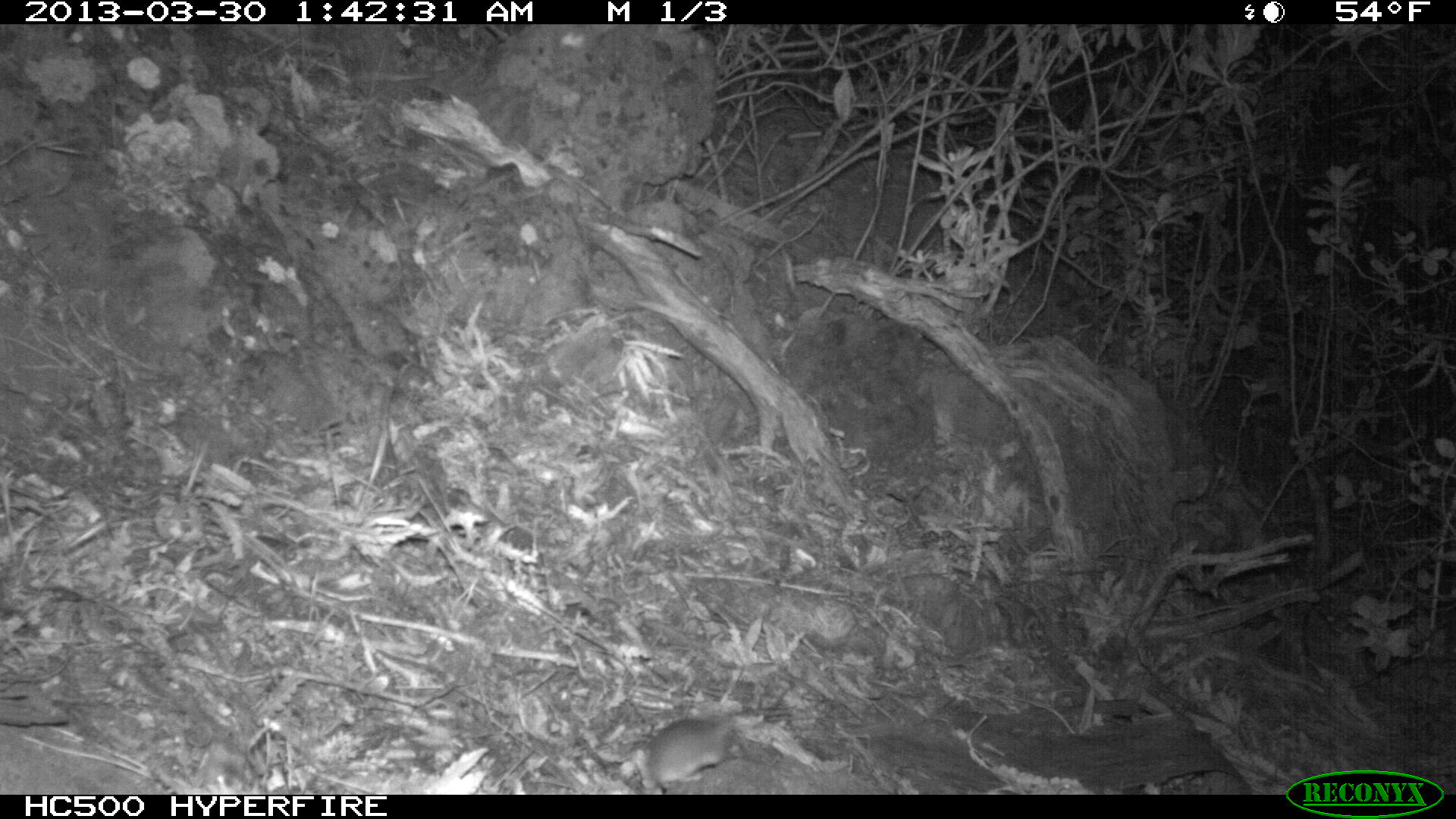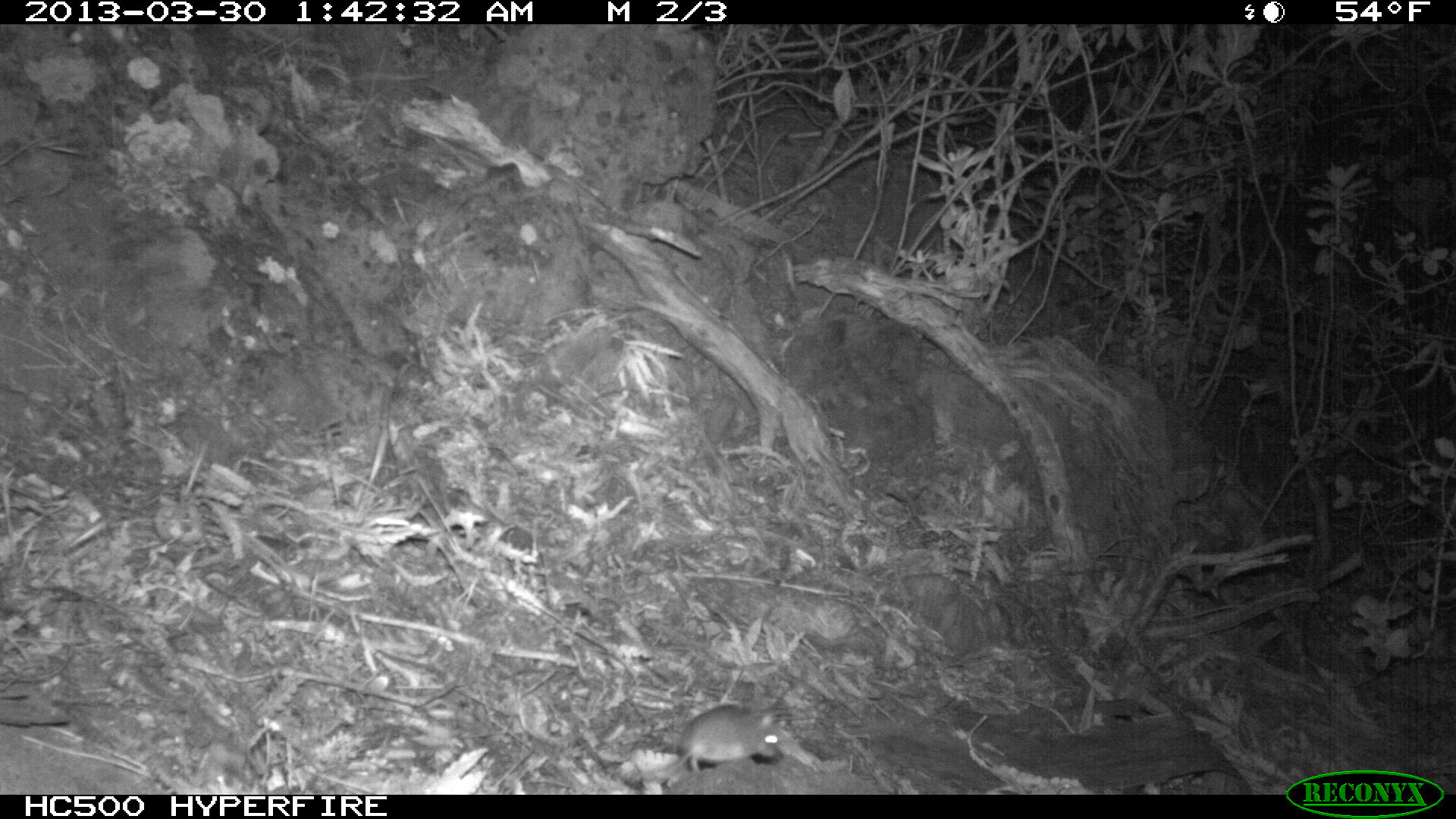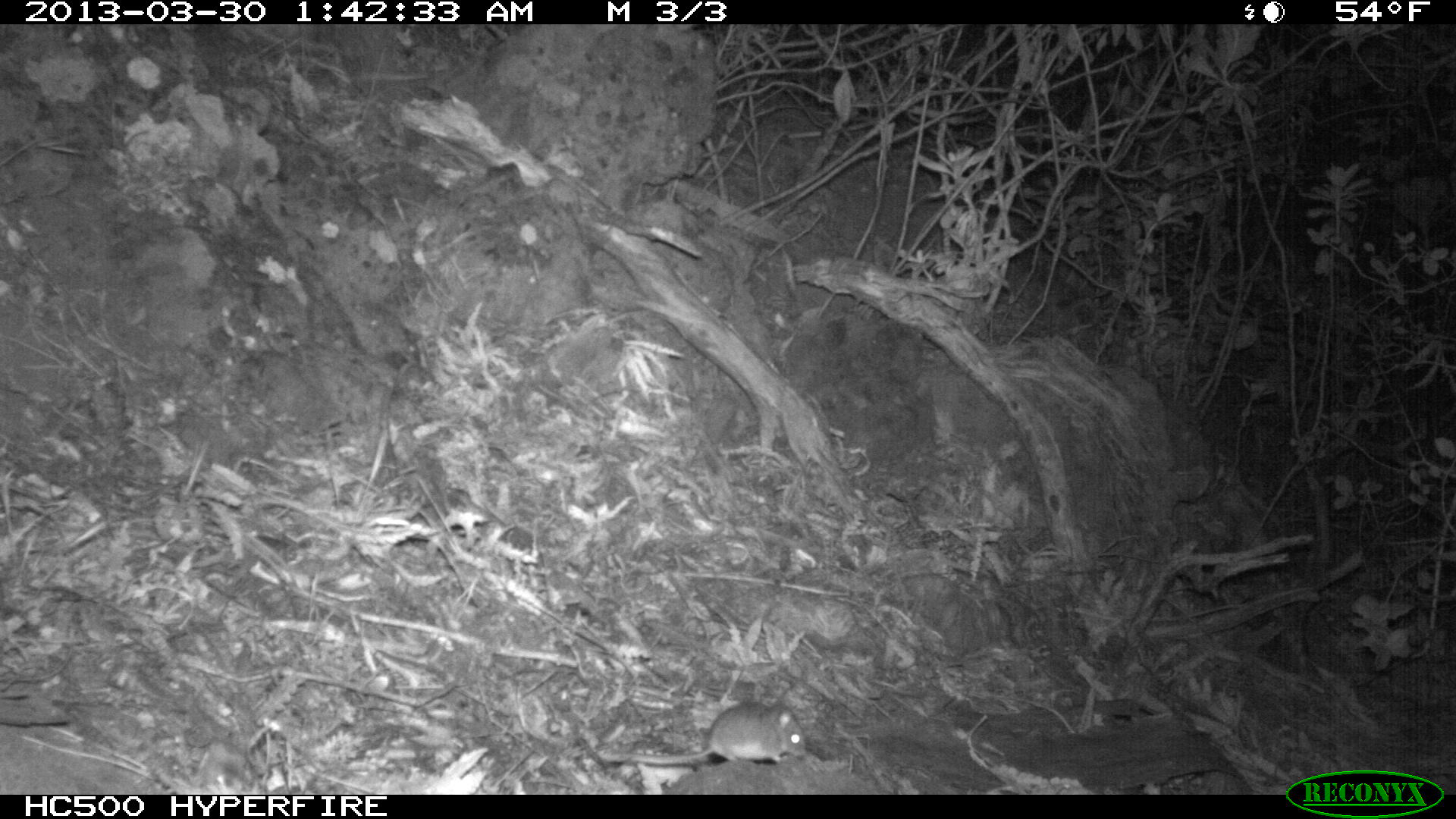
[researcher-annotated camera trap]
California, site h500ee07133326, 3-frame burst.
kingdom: Animalia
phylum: Chordata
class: Mammalia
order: Rodentia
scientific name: Rodentia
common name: rodent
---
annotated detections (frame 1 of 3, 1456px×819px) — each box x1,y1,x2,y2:
rodent: 633,717,739,789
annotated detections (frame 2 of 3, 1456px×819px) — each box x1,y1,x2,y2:
rodent: 654,704,783,775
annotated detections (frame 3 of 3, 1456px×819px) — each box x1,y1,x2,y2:
rodent: 600,703,805,763